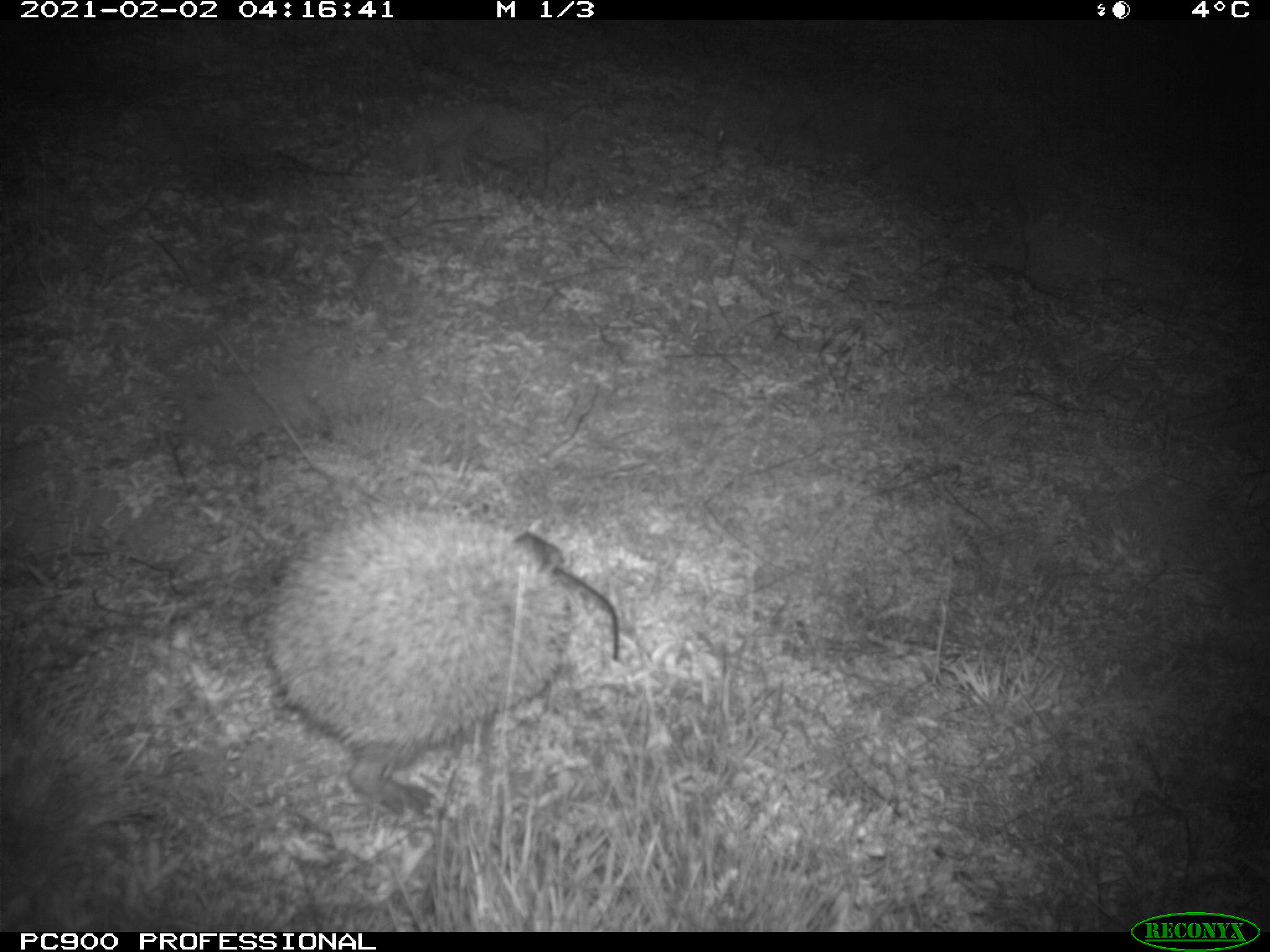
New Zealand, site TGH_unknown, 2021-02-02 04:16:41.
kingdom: Animalia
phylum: Chordata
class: Mammalia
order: Eulipotyphla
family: Erinaceidae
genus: Erinaceus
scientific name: Erinaceus europaeus europaeus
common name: european hedgehog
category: hedgehog